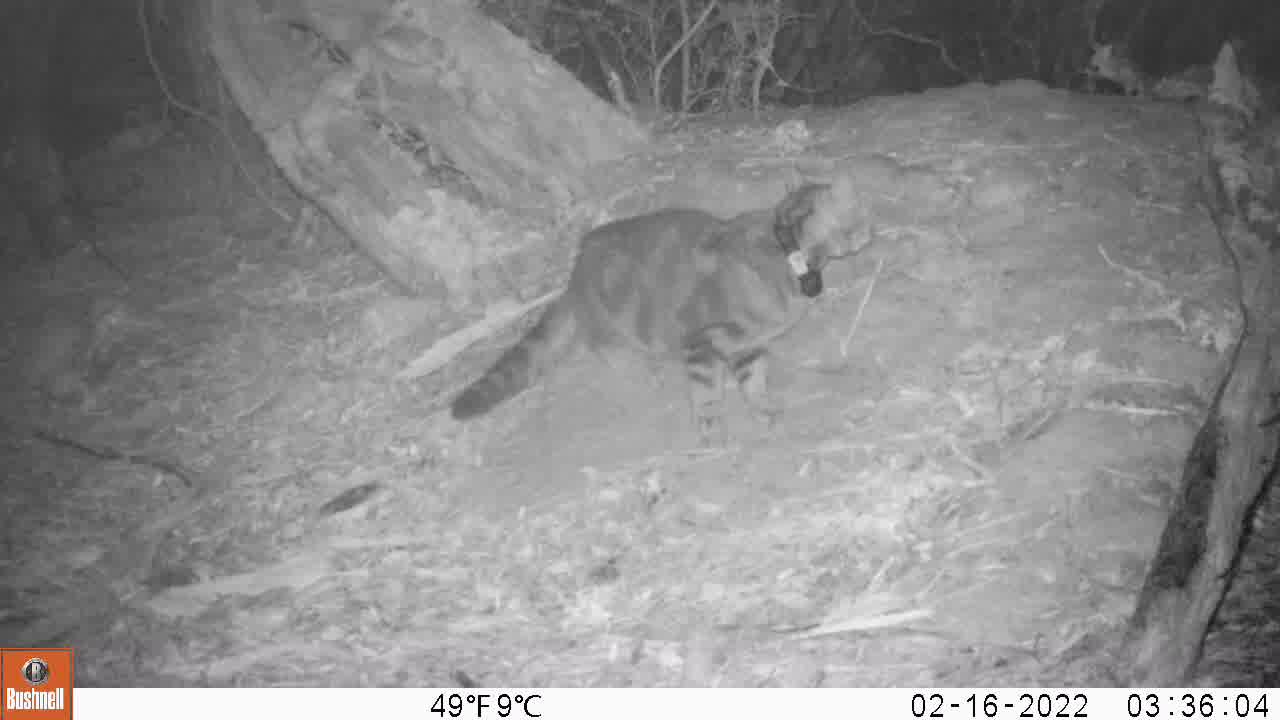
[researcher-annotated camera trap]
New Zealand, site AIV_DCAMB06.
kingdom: Animalia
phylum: Chordata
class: Mammalia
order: Carnivora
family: Felidae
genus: Felis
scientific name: Felis catus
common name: domestic cat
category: cat